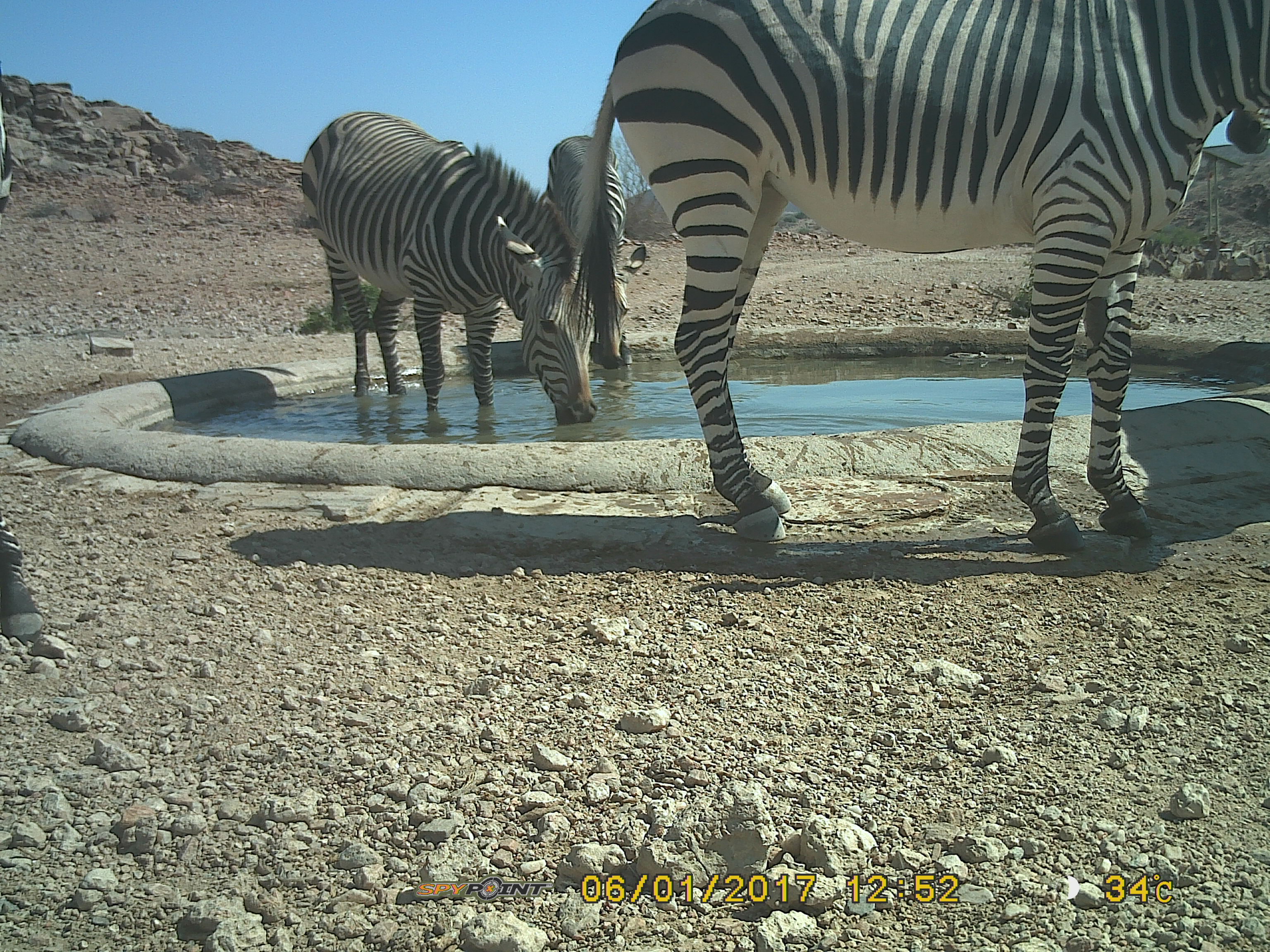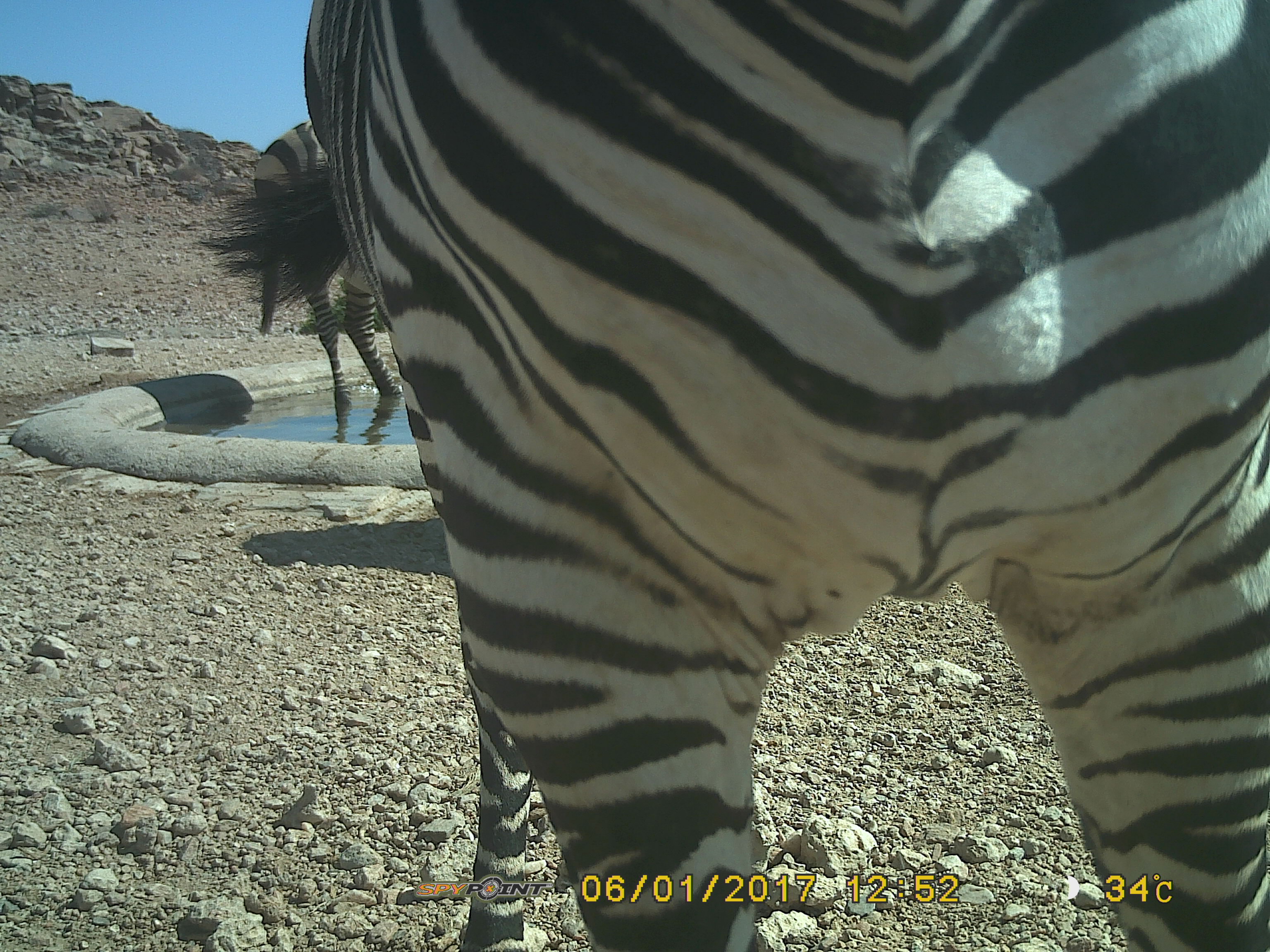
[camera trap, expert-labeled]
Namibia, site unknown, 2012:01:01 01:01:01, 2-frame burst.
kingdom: Animalia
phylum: Chordata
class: Mammalia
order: Perissodactyla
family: Equidae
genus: Equus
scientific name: Equus zebra hartmannae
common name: hartmann's mountain zebra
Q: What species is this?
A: Equus zebra hartmannae (hartmann's mountain zebra).